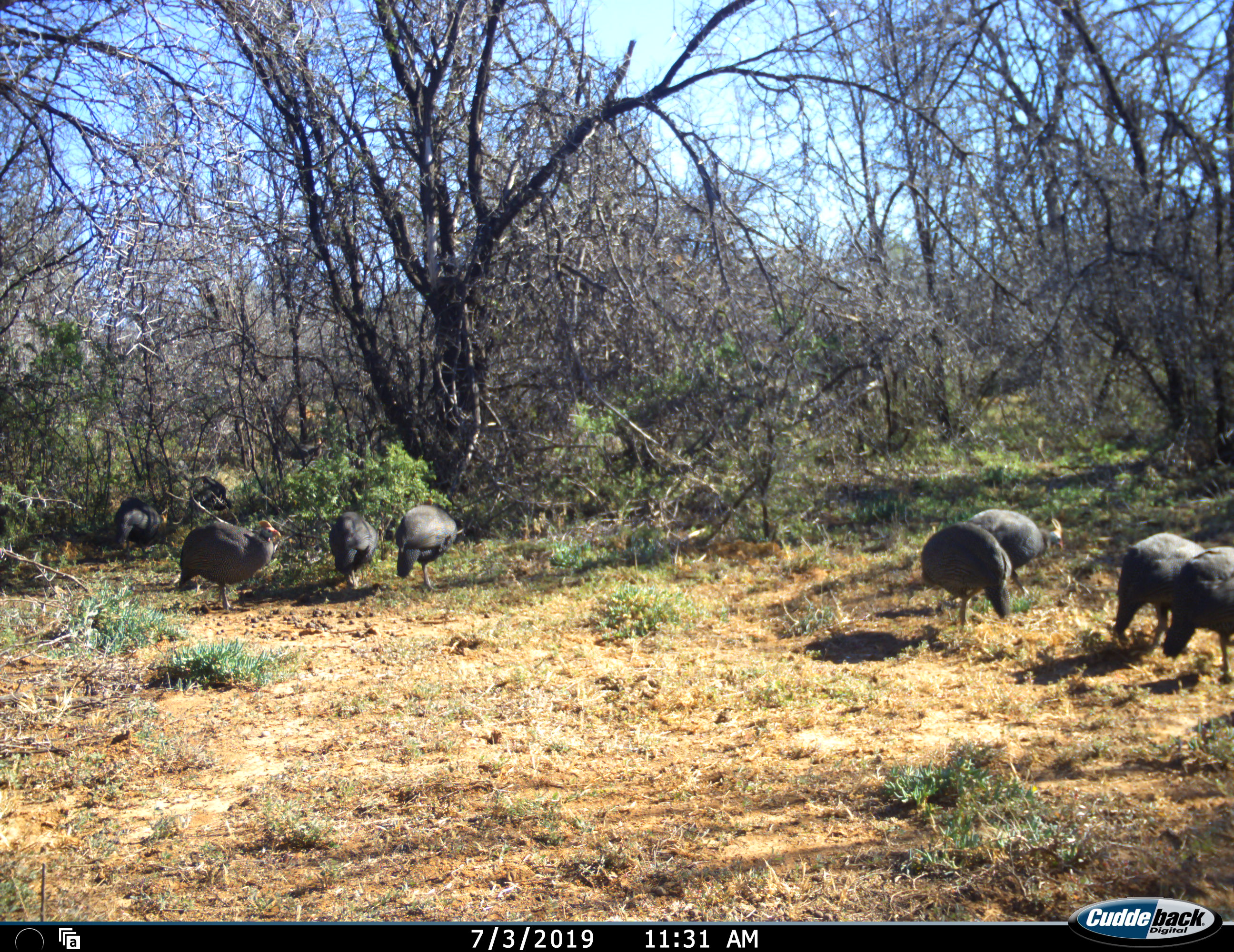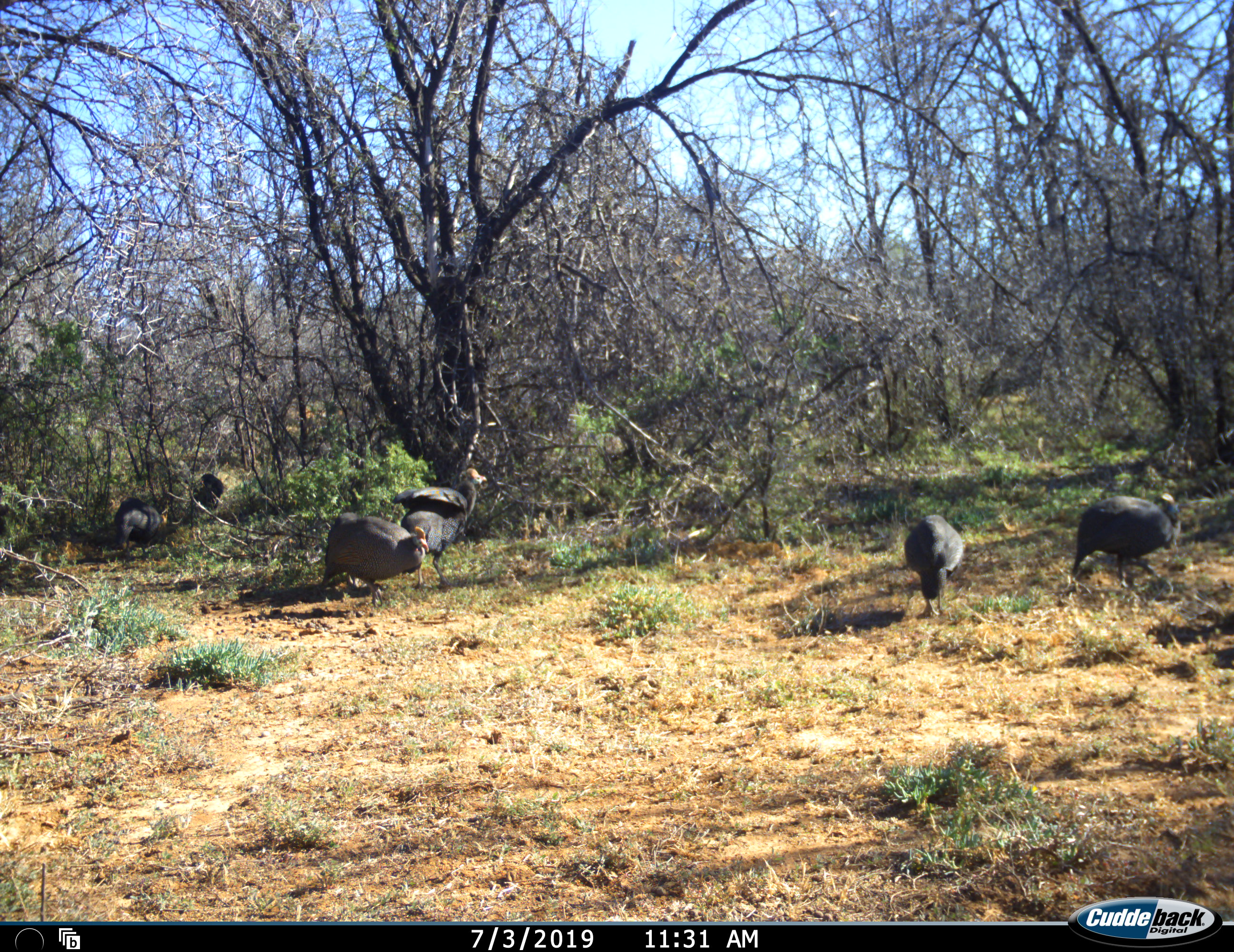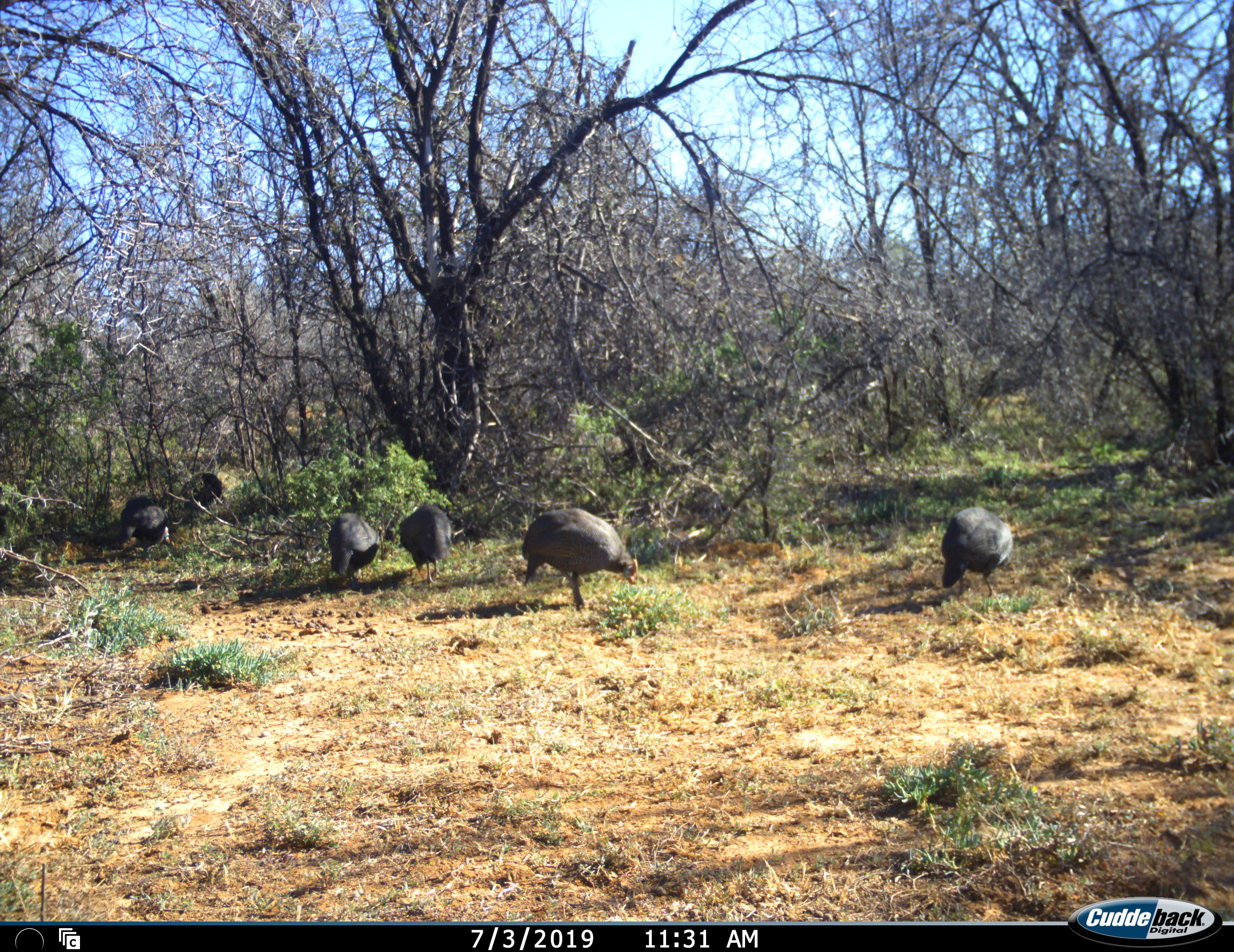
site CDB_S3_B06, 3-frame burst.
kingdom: Animalia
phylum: Chordata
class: Aves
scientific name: Aves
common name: bird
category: birdother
Birdother (bird) (Aves), count 9. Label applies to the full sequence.